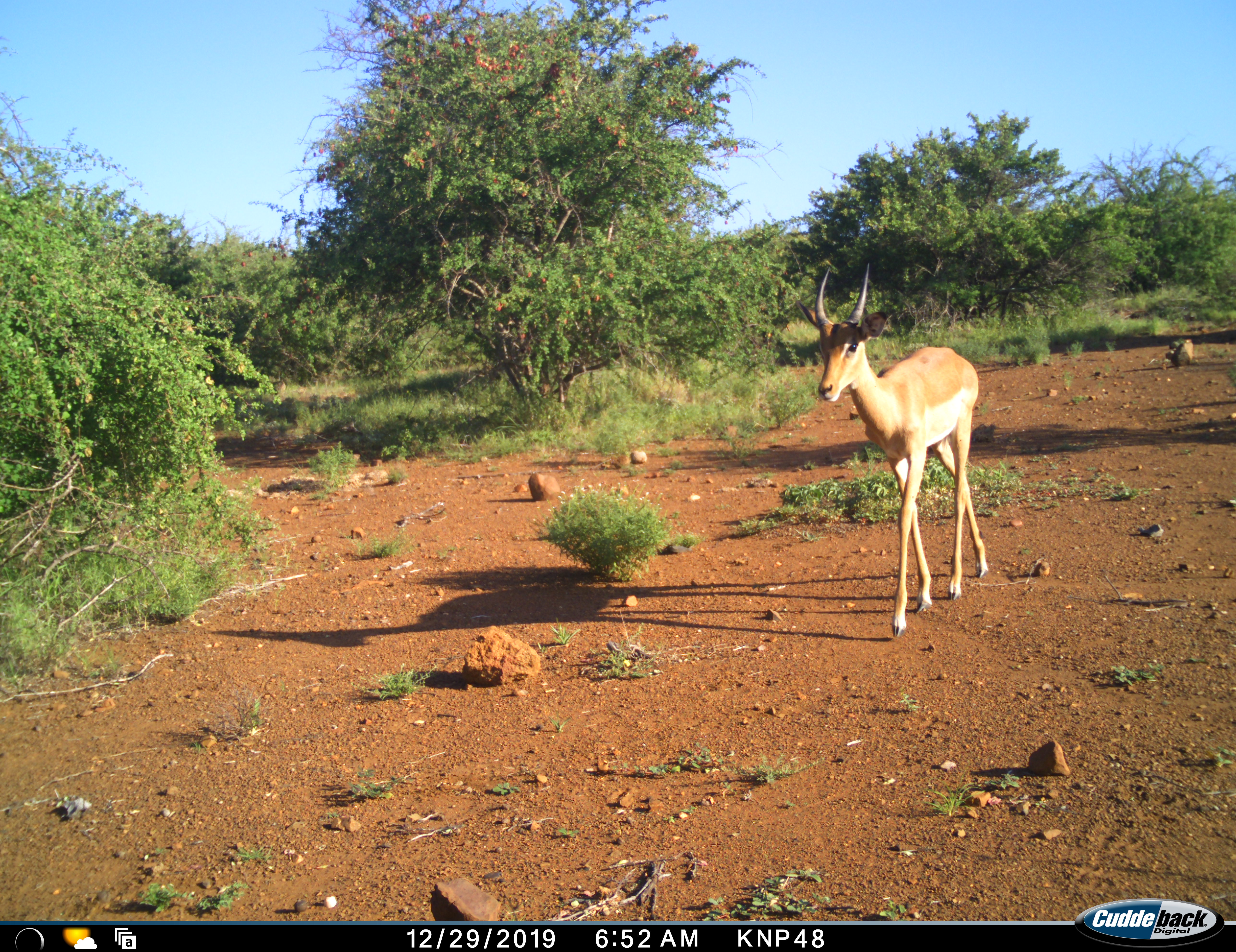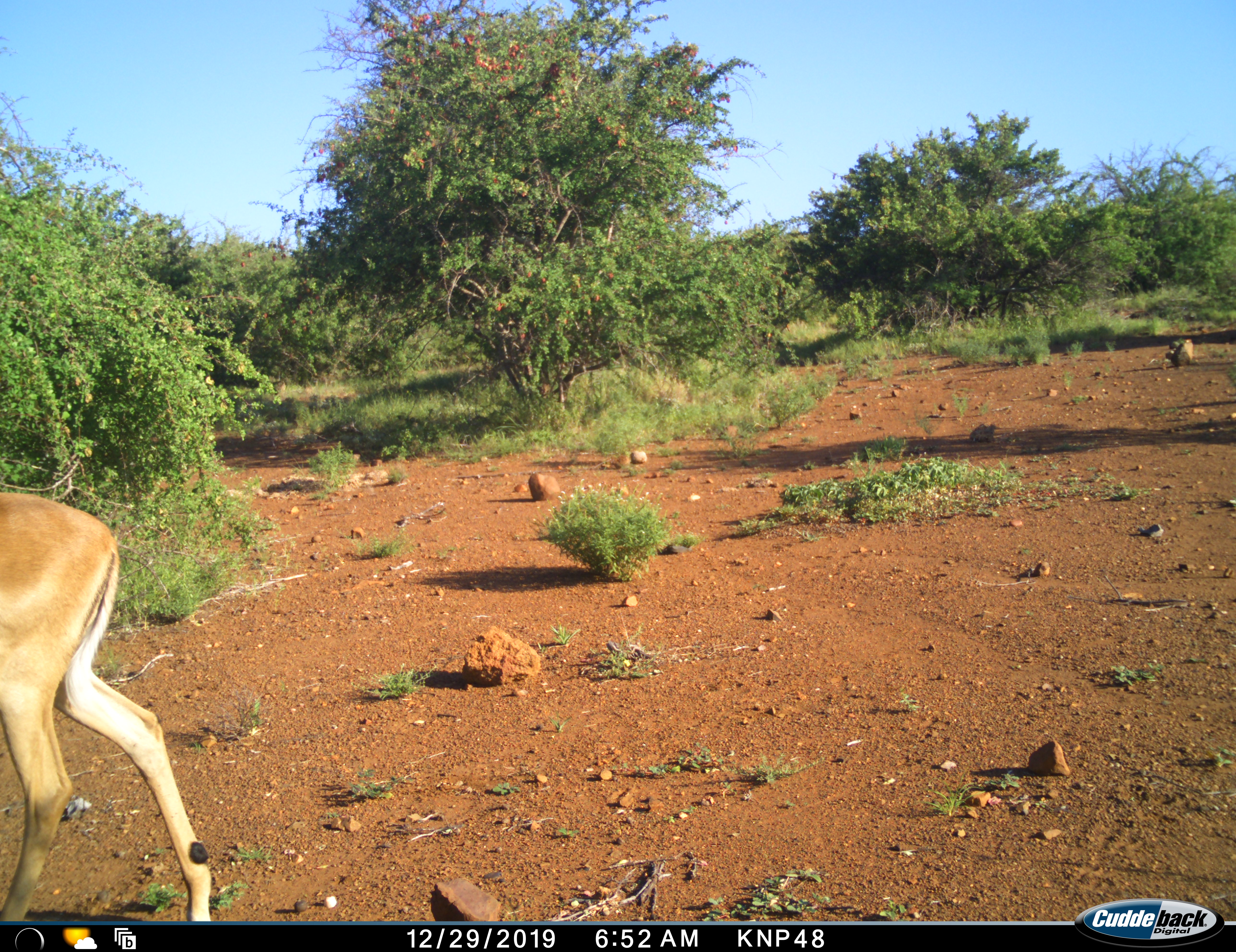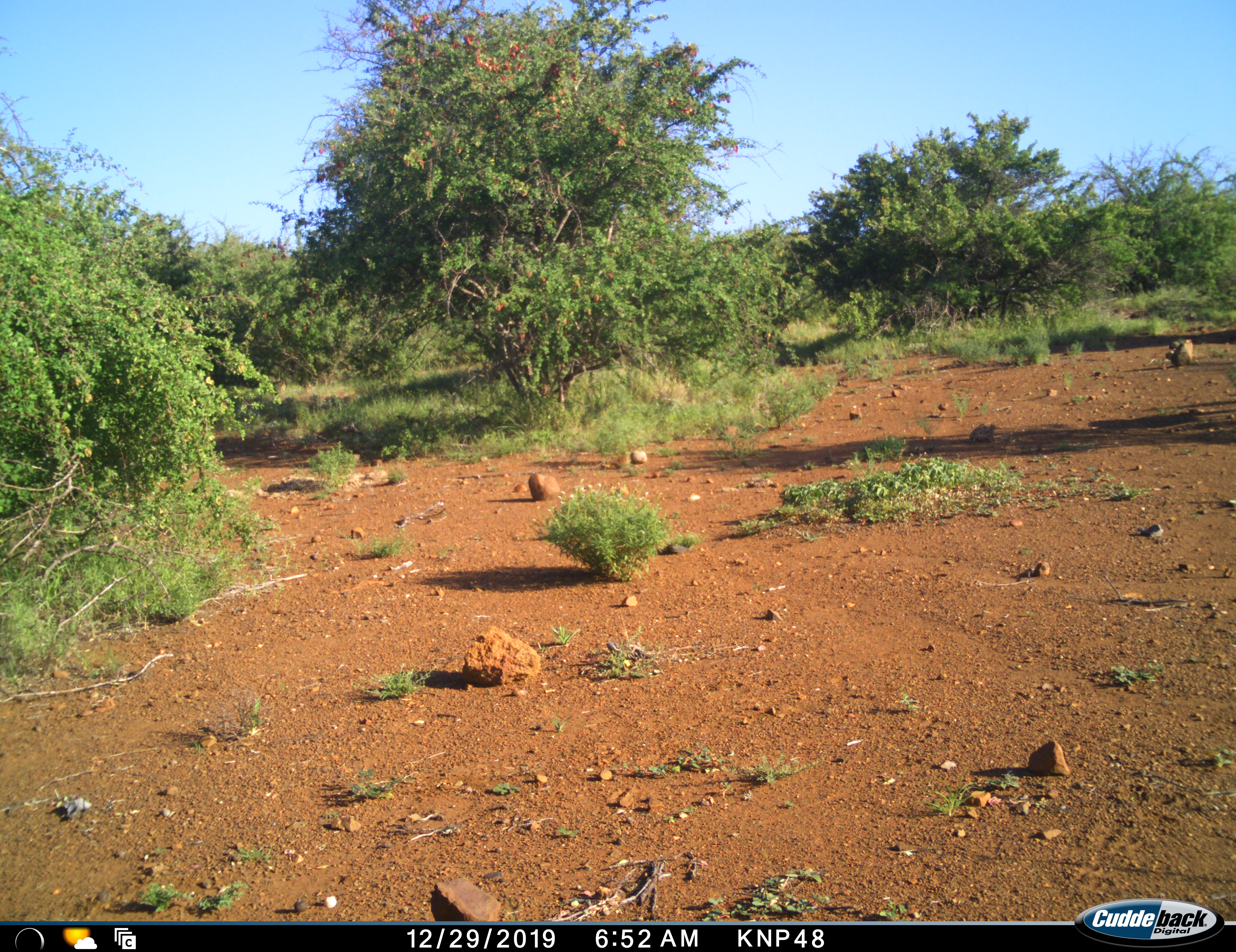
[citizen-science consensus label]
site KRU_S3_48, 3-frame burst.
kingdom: Animalia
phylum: Chordata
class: Mammalia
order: Artiodactyla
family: Bovidae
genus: Aepyceros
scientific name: Aepyceros melampus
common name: impala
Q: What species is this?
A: Impala (Aepyceros melampus).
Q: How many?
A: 1.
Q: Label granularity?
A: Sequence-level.